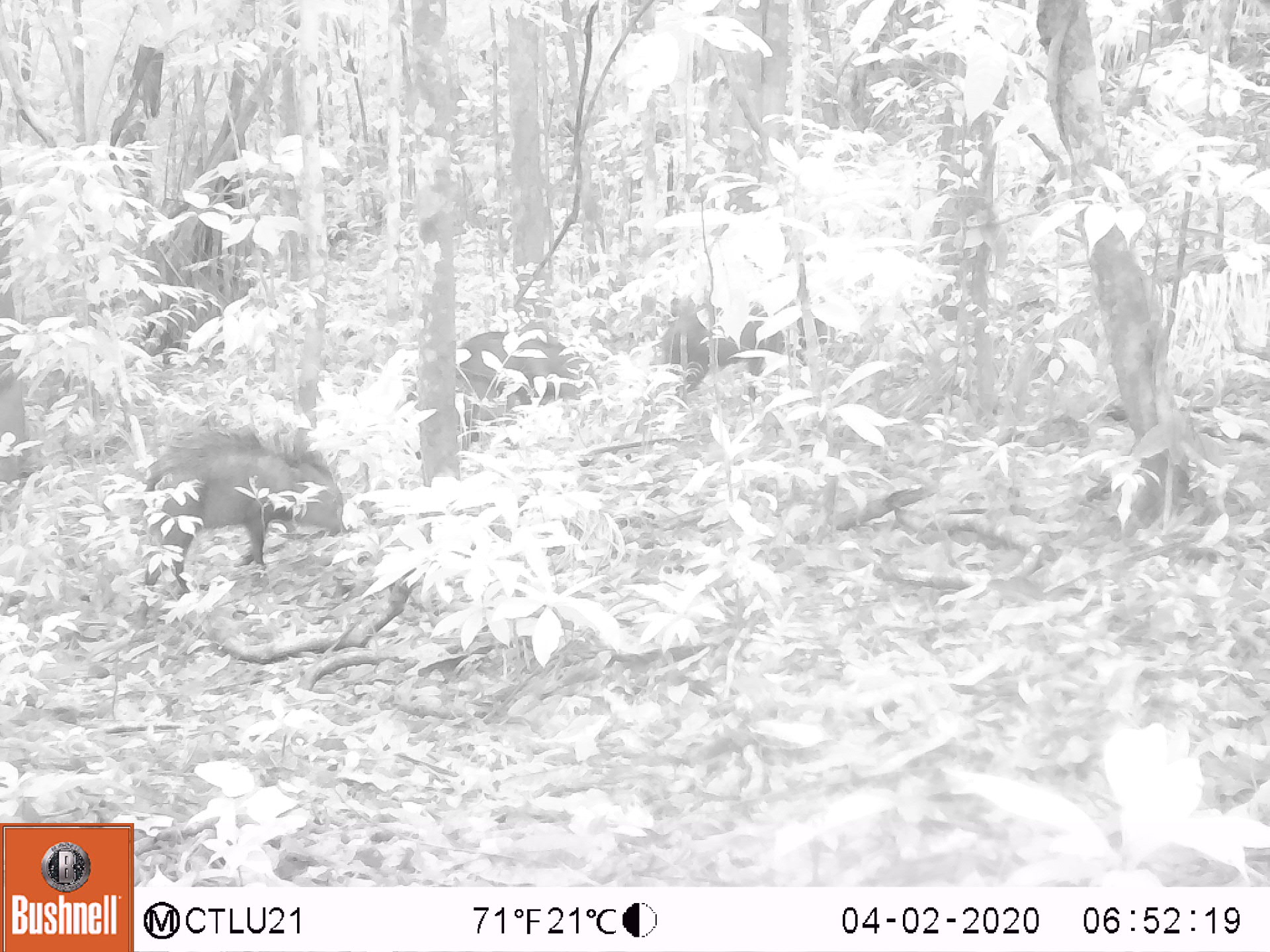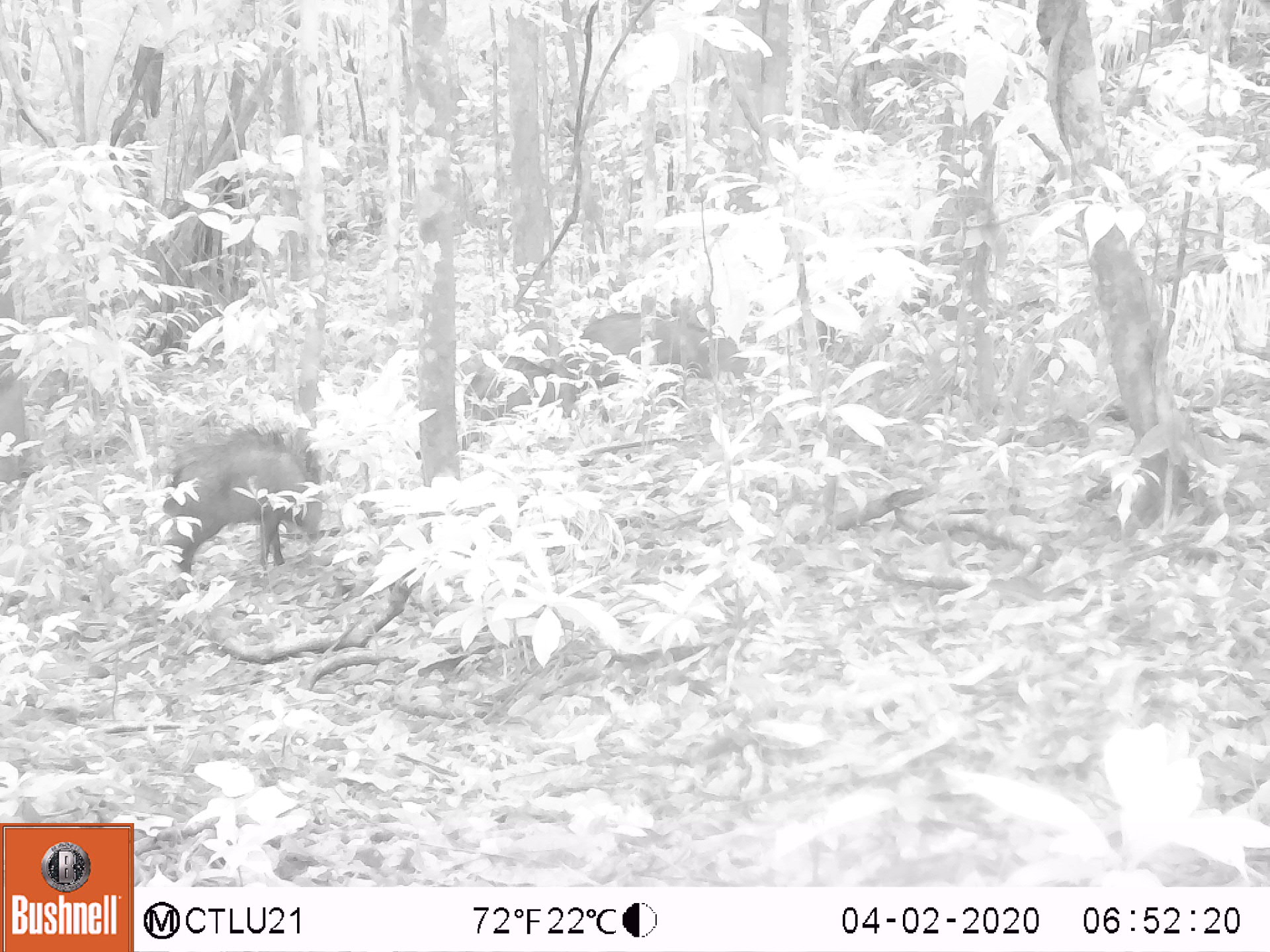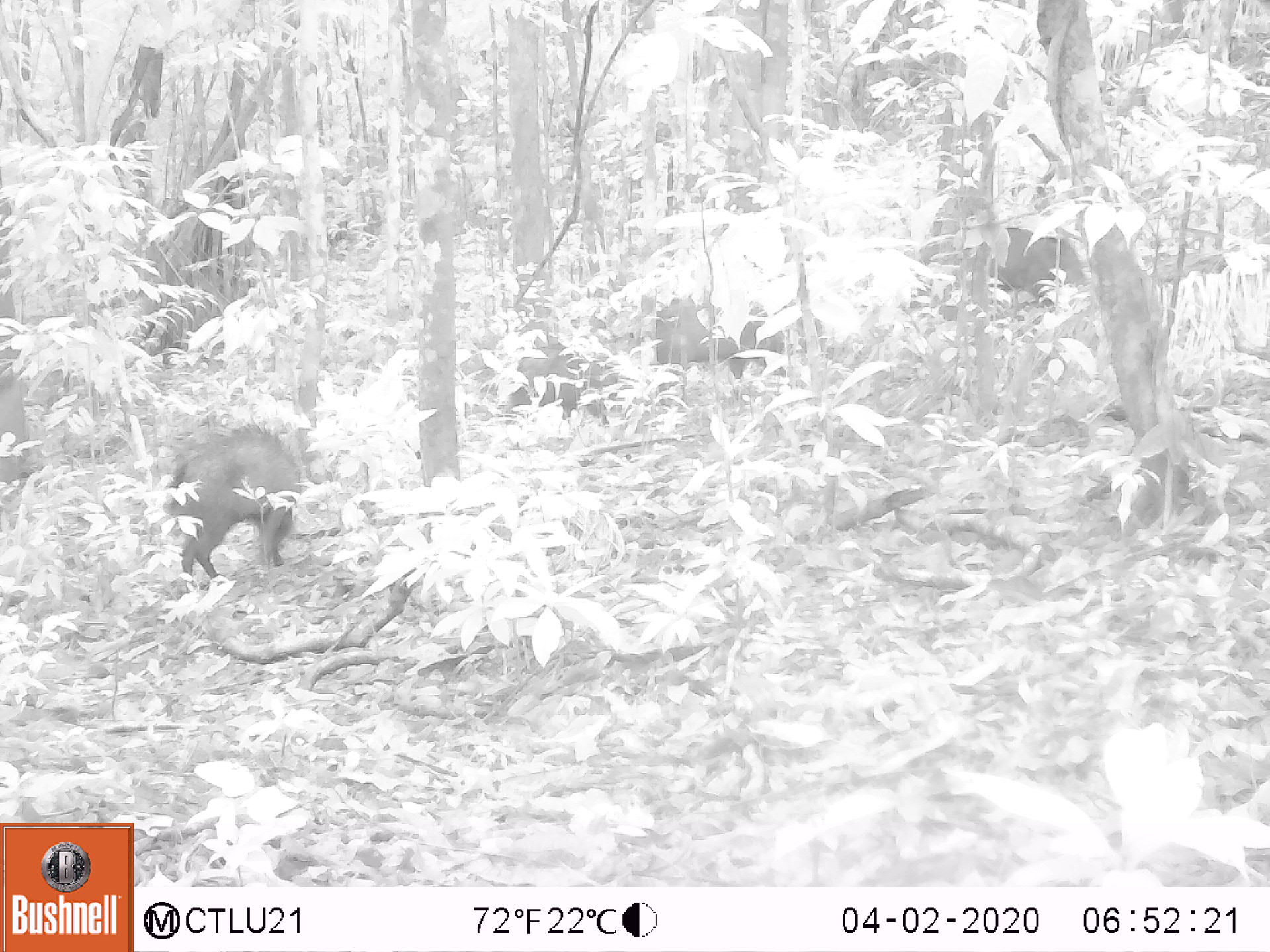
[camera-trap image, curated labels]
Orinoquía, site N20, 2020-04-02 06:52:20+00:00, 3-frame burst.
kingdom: Animalia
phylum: Chordata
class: Mammalia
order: Artiodactyla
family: Tayassuidae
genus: Pecari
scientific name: Pecari tajacu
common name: collared peccary